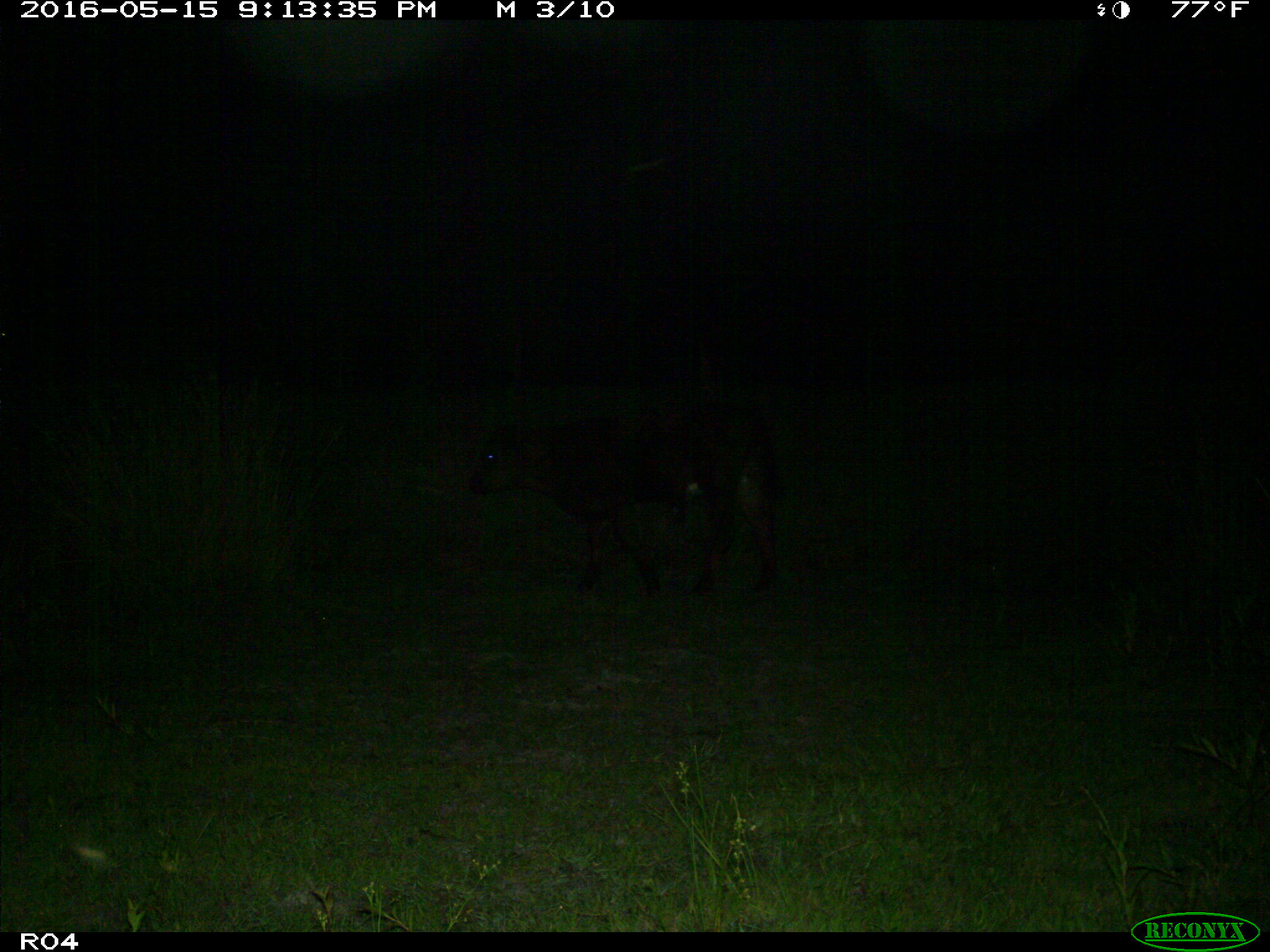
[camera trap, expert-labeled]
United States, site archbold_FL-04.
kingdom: Animalia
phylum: Chordata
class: Mammalia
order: Artiodactyla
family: Bovidae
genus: Bos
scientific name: Bos taurus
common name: domestic cow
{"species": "Bos taurus (domestic cow)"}